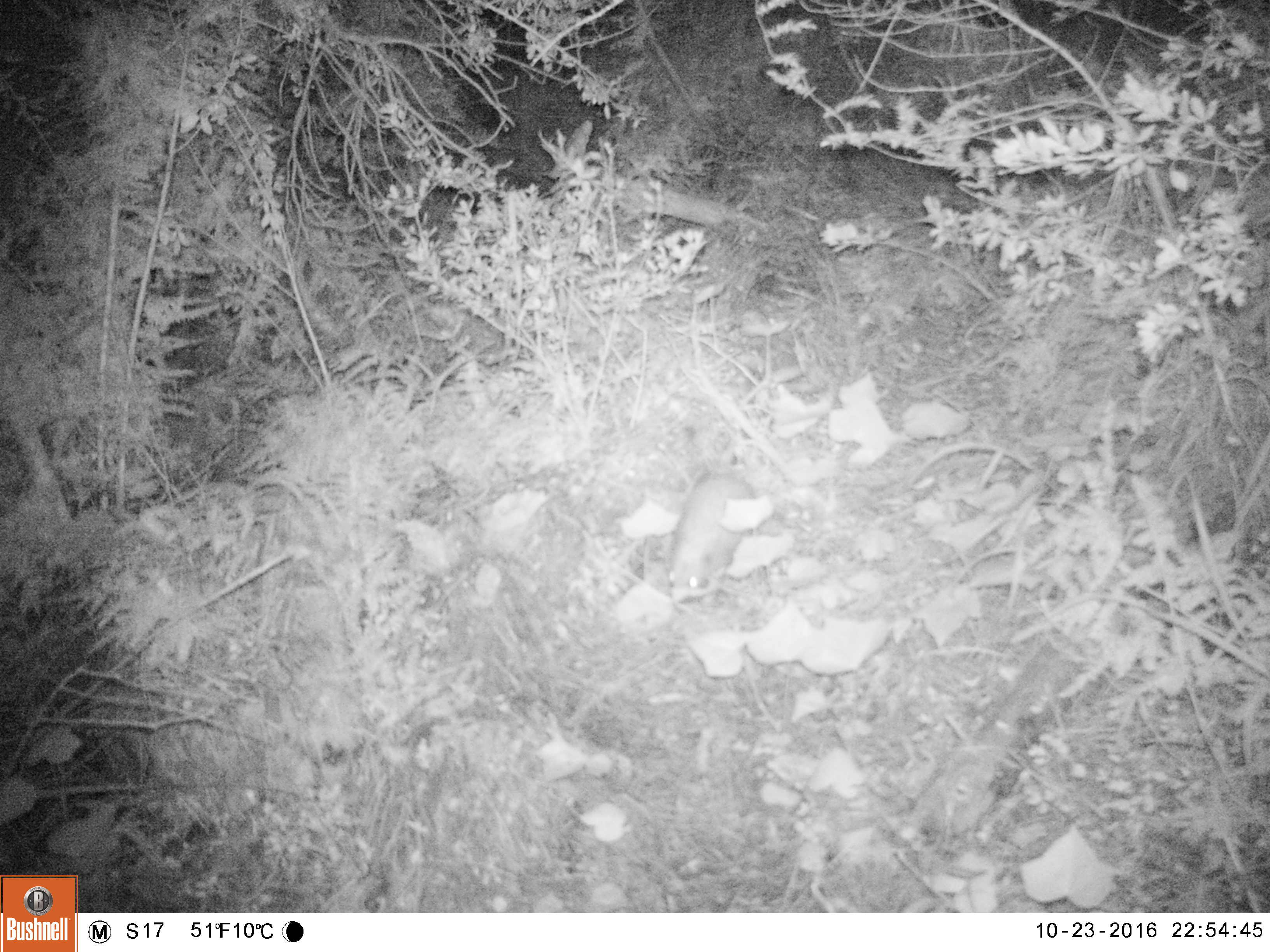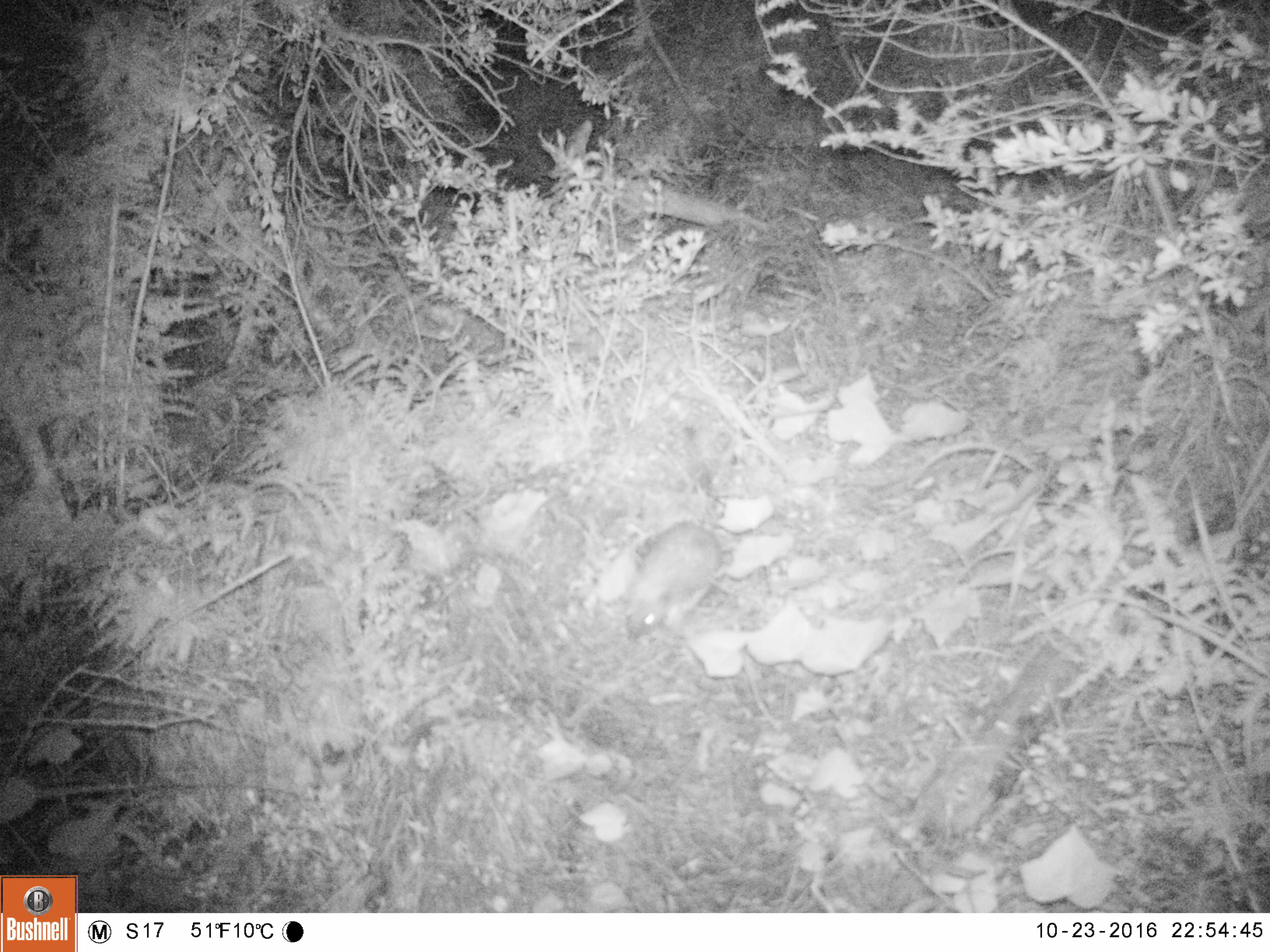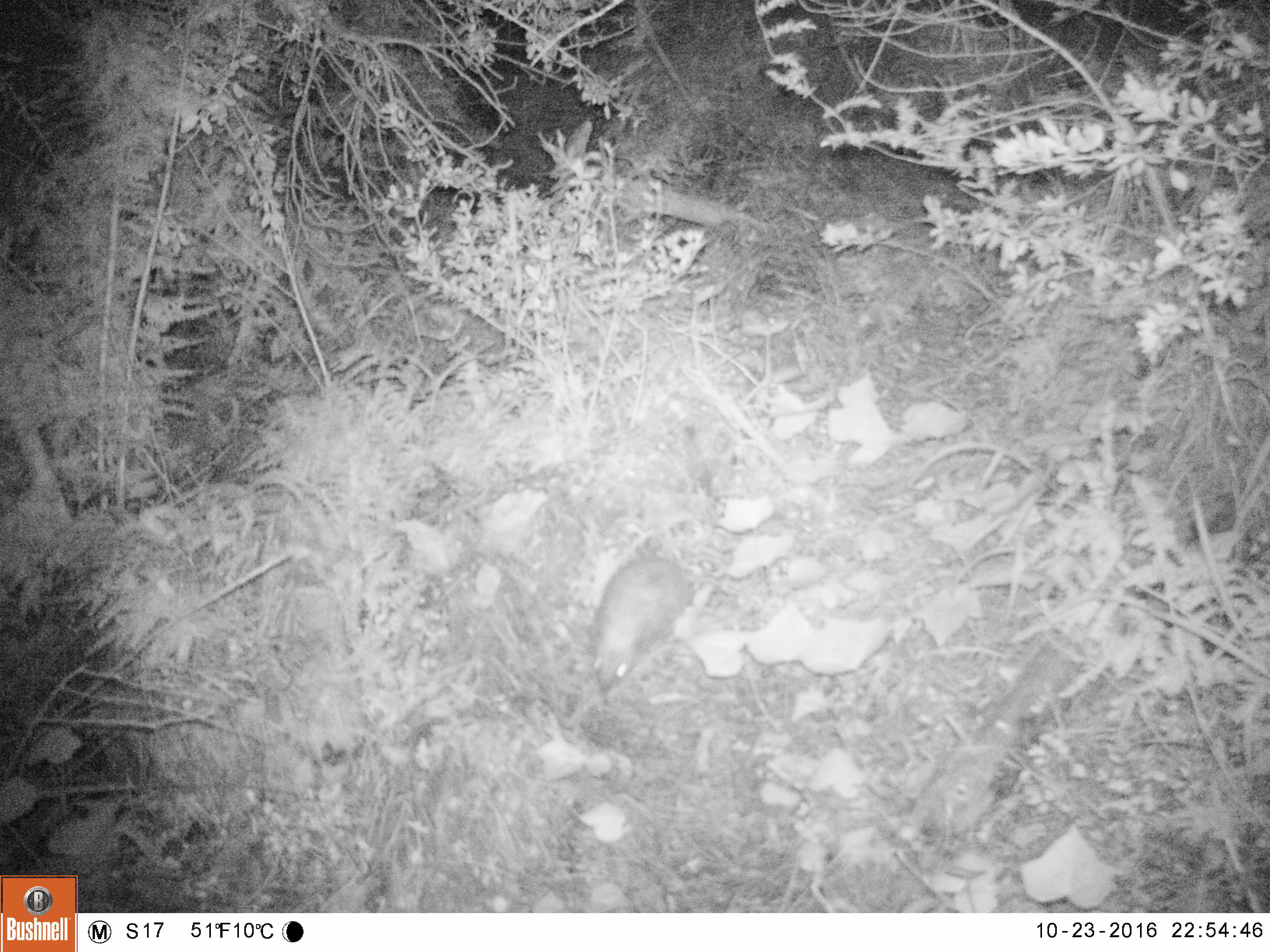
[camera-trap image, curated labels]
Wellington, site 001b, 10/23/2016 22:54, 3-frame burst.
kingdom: Animalia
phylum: Chordata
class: Mammalia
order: Eulipotyphla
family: Erinaceidae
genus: Erinaceus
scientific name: Erinaceus europaeus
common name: hedgehog